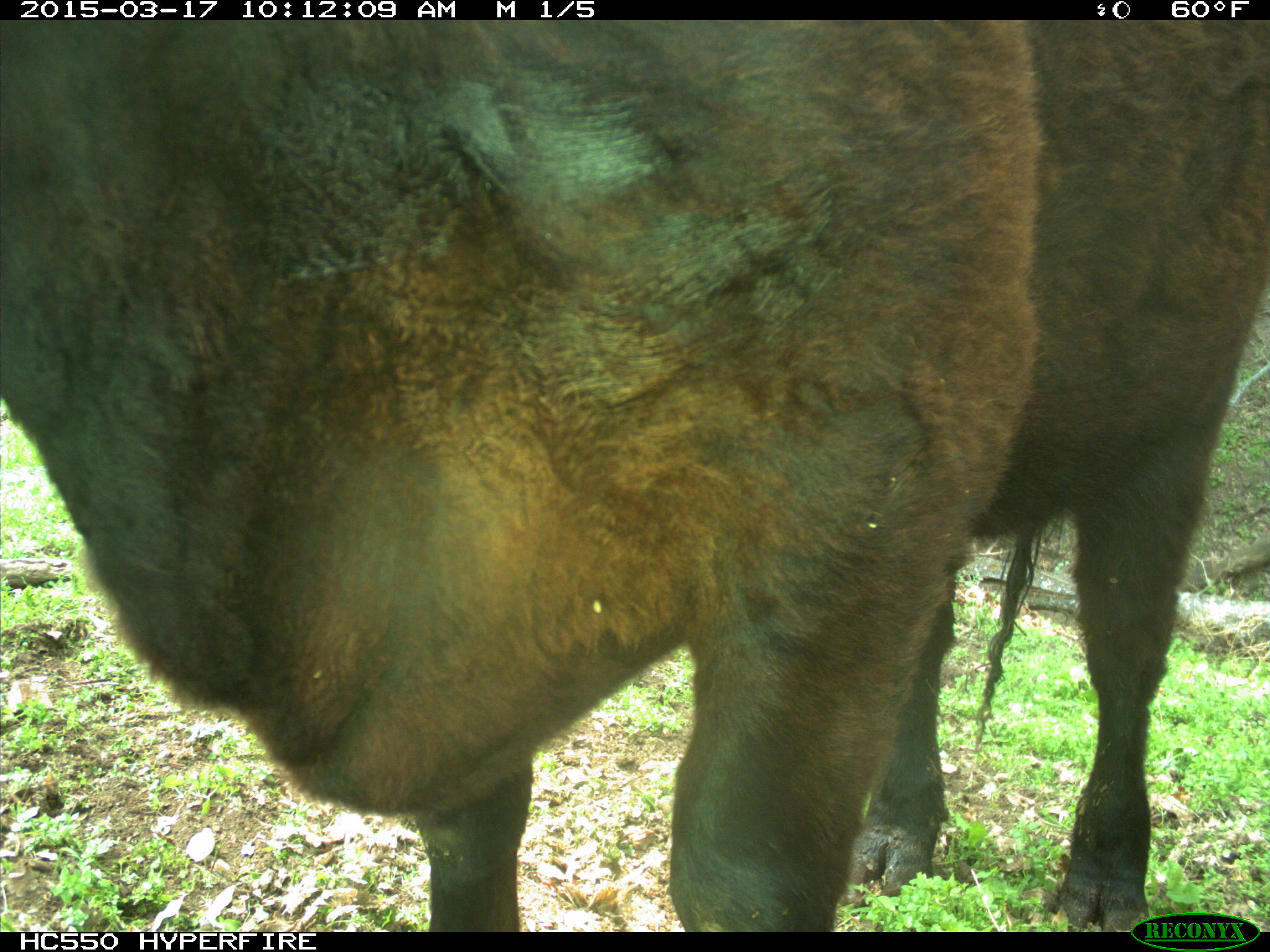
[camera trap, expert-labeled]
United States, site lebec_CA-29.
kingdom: Animalia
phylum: Chordata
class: Mammalia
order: Artiodactyla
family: Bovidae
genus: Bos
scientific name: Bos taurus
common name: domestic cow